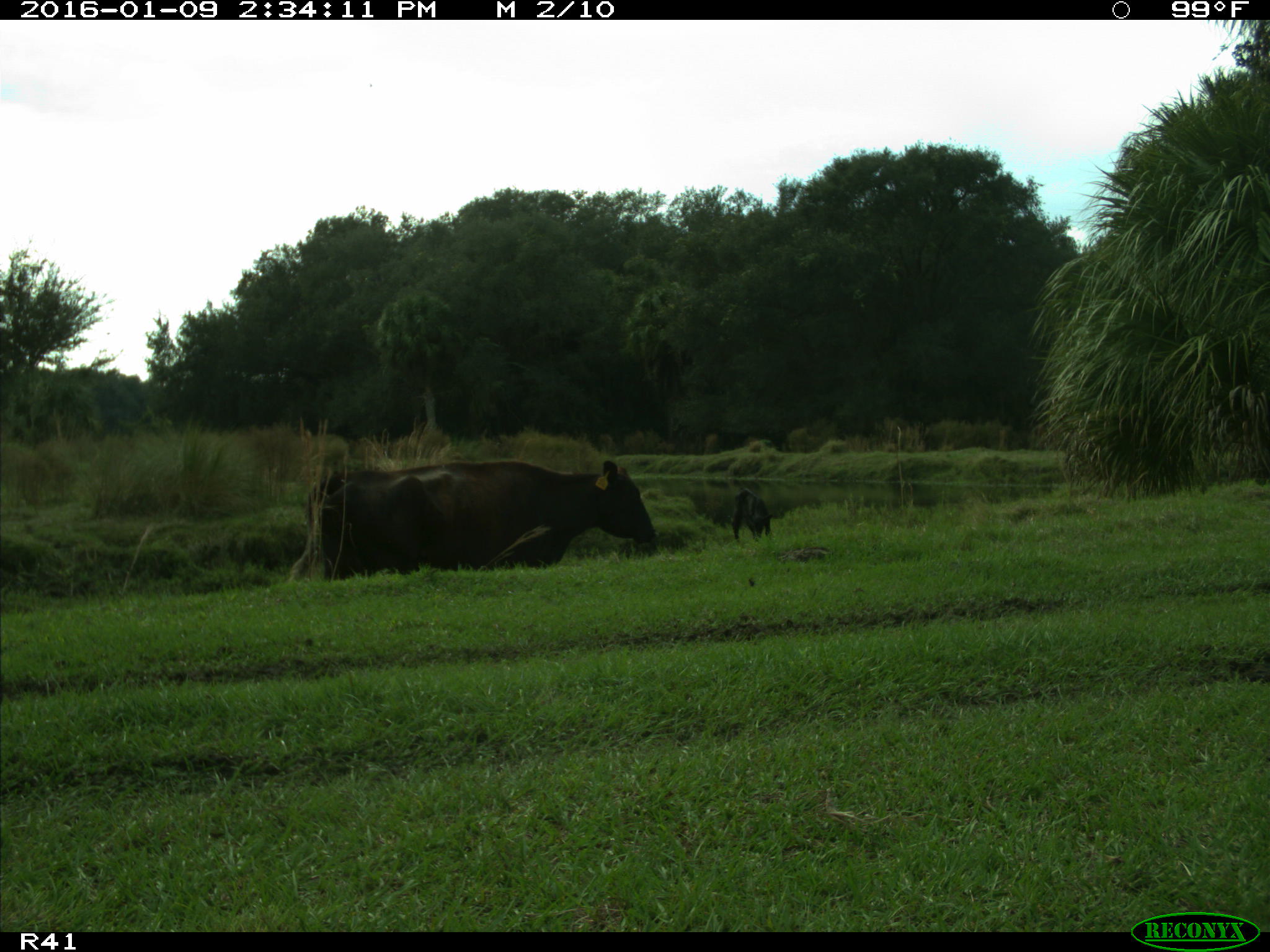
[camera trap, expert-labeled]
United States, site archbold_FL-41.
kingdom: Animalia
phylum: Chordata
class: Mammalia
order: Artiodactyla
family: Bovidae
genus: Bos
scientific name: Bos taurus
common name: domestic cow